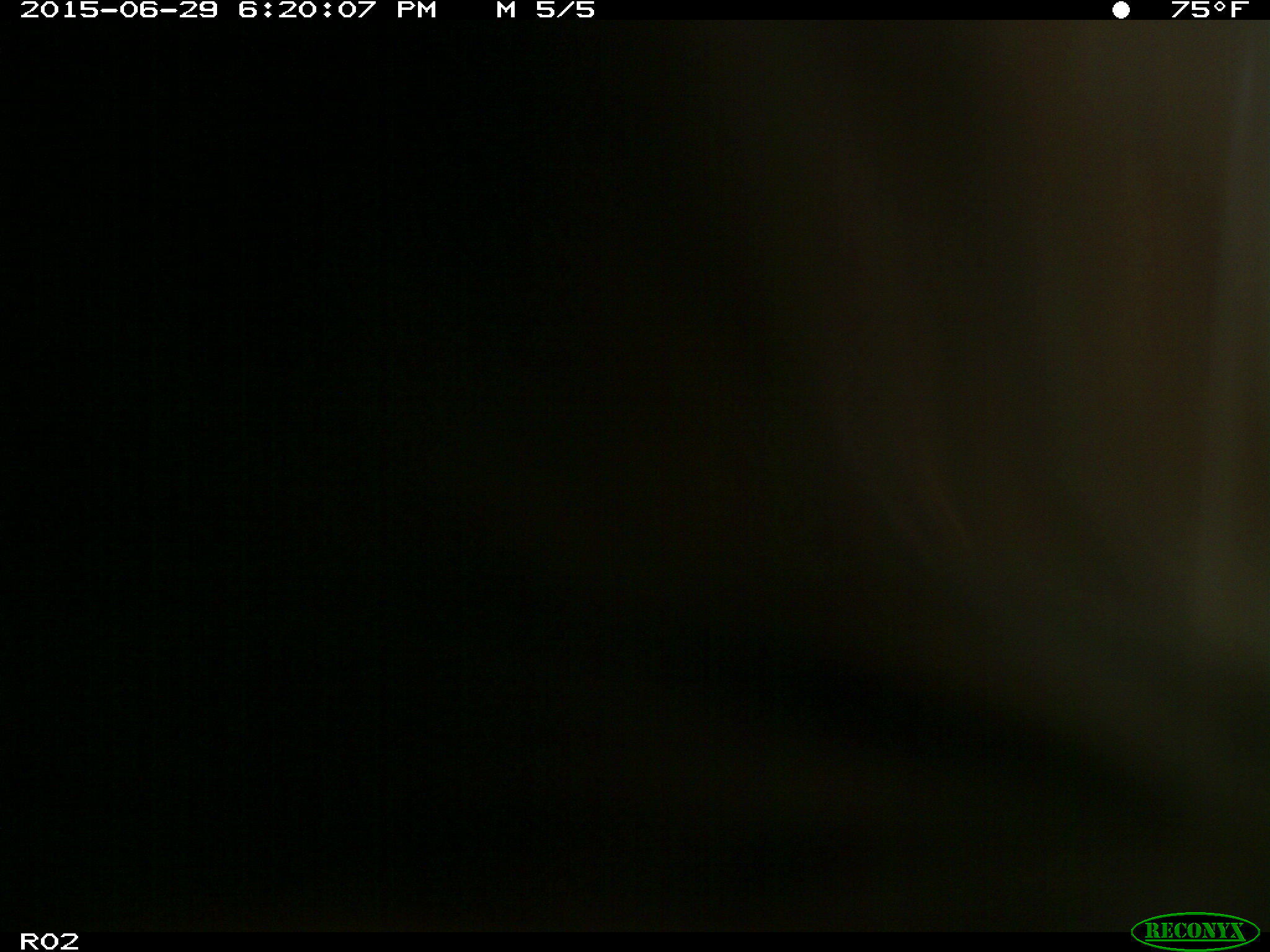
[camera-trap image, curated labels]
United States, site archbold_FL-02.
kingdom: Animalia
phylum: Chordata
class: Mammalia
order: Artiodactyla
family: Bovidae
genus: Bos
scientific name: Bos taurus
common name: domestic cow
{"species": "Bos taurus (domestic cow)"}